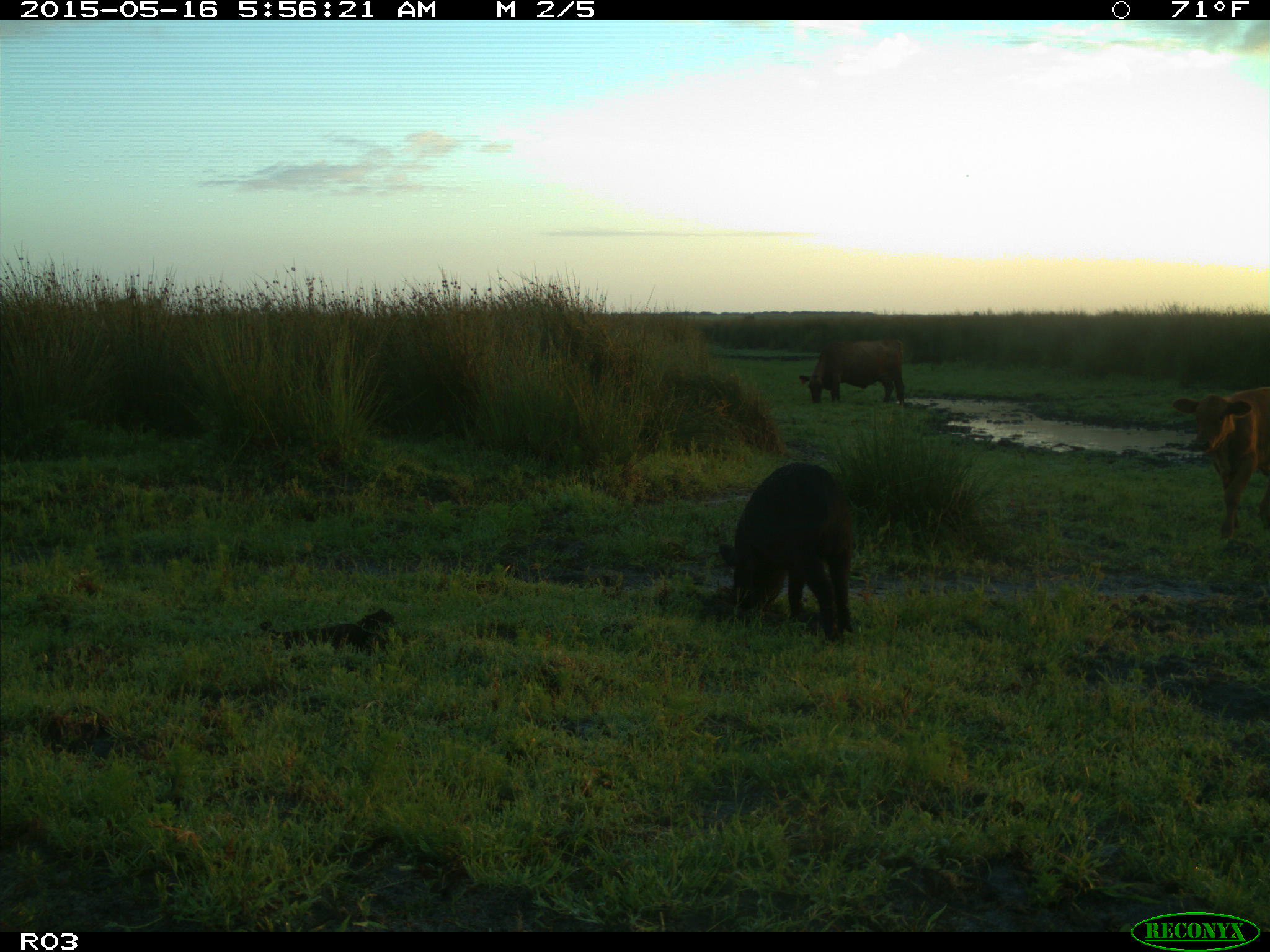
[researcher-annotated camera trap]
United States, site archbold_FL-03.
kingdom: Animalia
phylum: Chordata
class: Mammalia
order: Artiodactyla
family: Suidae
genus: Sus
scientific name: Sus scrofa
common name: wild boar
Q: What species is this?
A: Sus scrofa (wild boar).